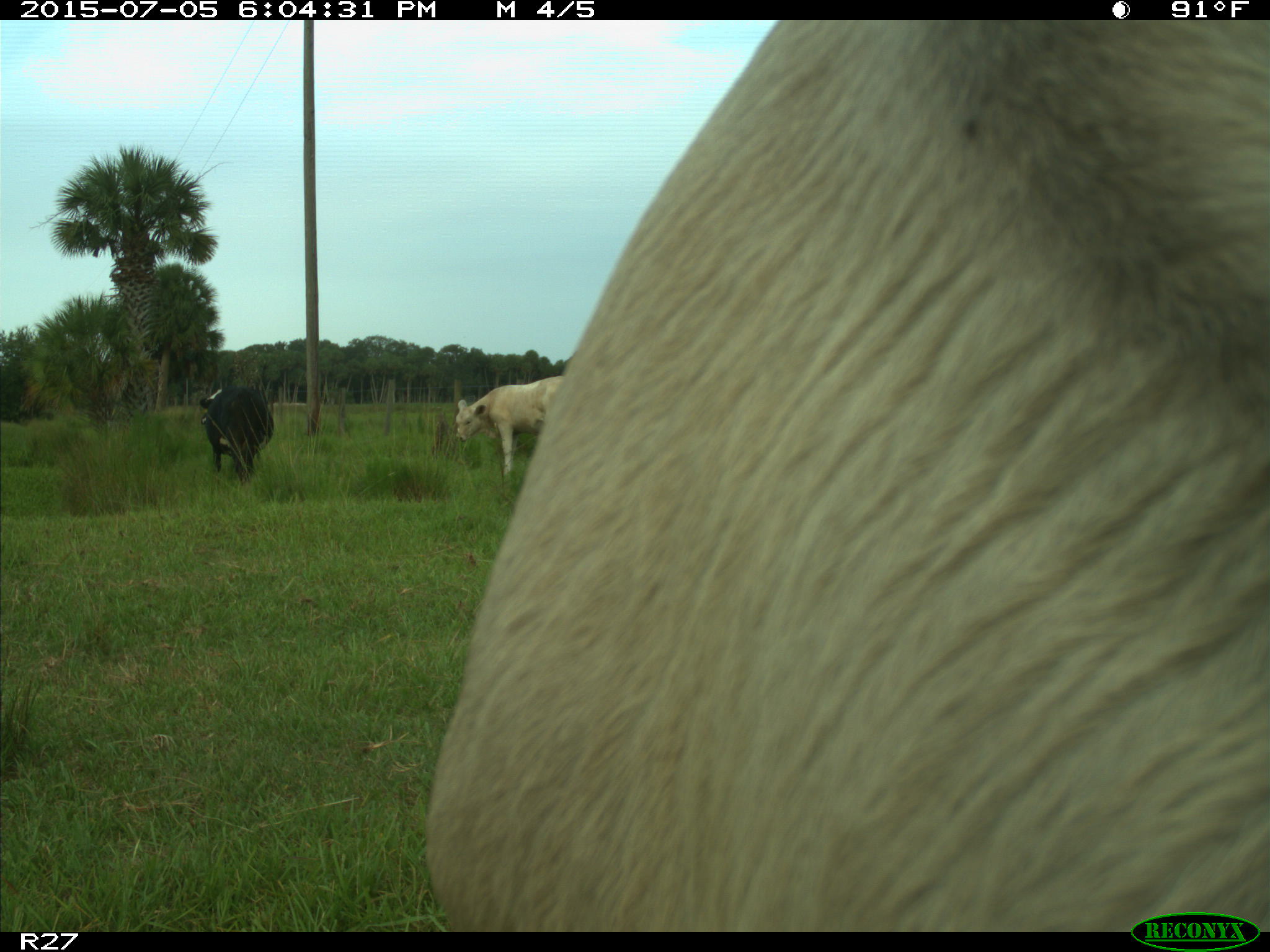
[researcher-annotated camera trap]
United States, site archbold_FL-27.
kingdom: Animalia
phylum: Chordata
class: Mammalia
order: Artiodactyla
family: Bovidae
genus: Bos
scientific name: Bos taurus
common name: domestic cow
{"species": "Bos taurus (domestic cow)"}